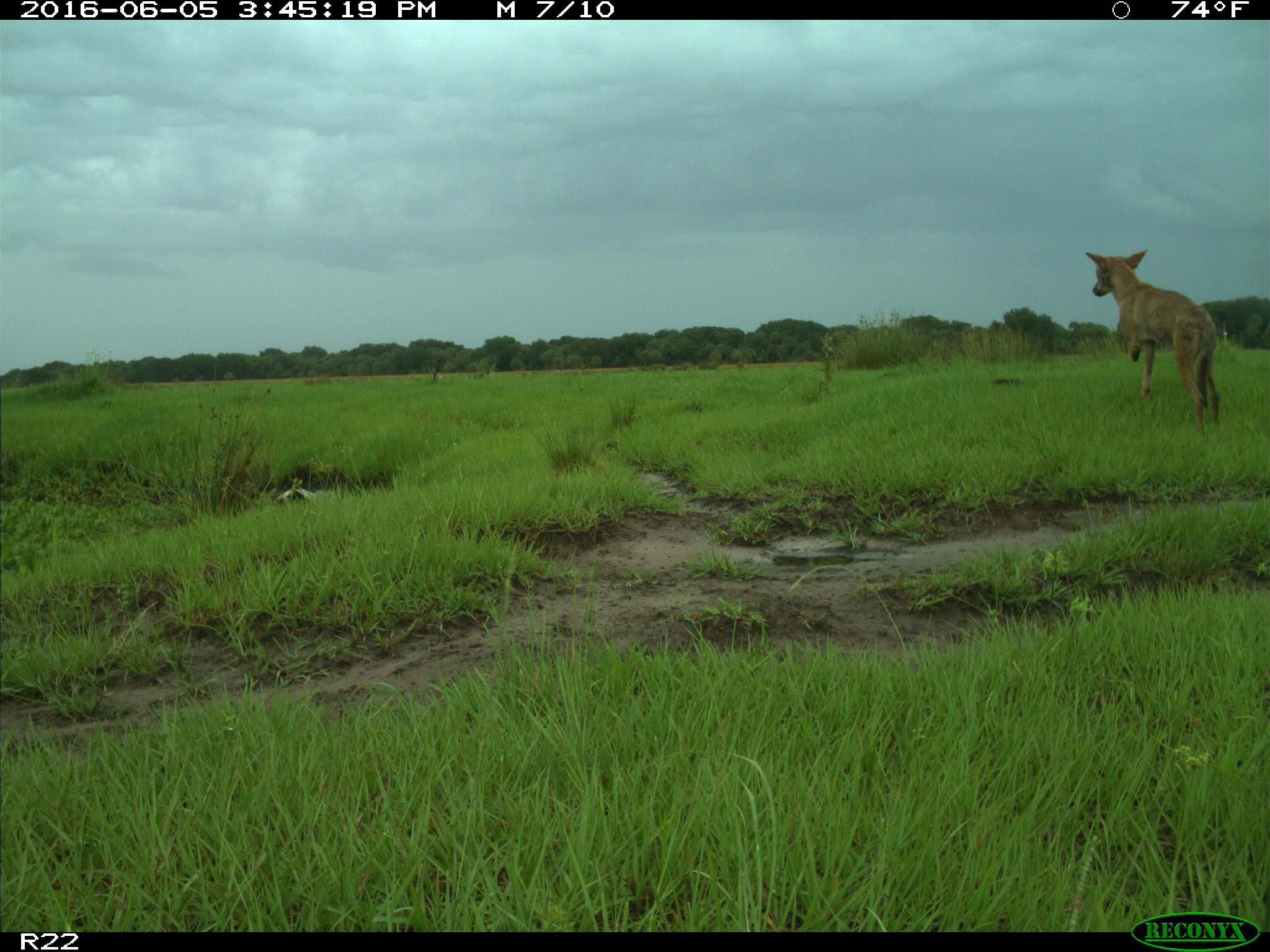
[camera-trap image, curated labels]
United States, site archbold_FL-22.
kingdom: Animalia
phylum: Chordata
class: Mammalia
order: Carnivora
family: Canidae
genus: Canis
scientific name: Canis latrans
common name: coyote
Canis latrans (coyote).